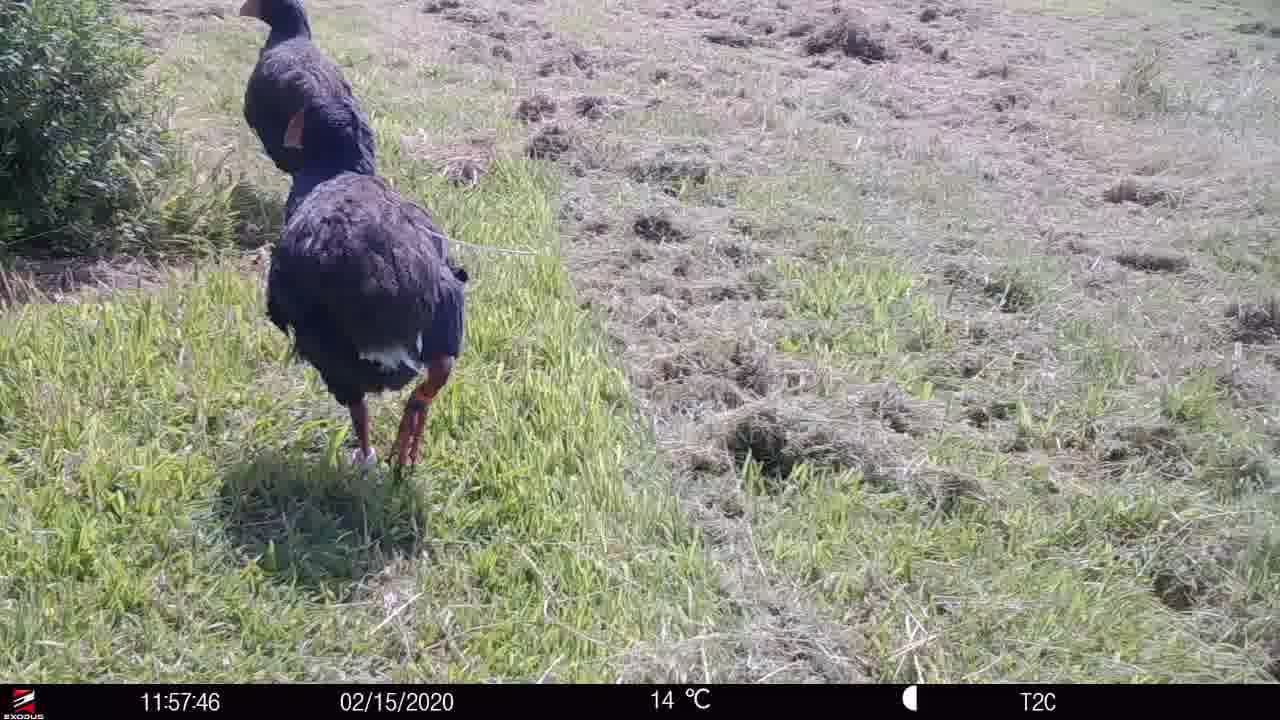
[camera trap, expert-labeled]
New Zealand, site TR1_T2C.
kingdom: Animalia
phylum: Chordata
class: Aves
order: Gruiformes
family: Rallidae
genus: Porphyrio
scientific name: Porphyrio mantelli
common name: takahe